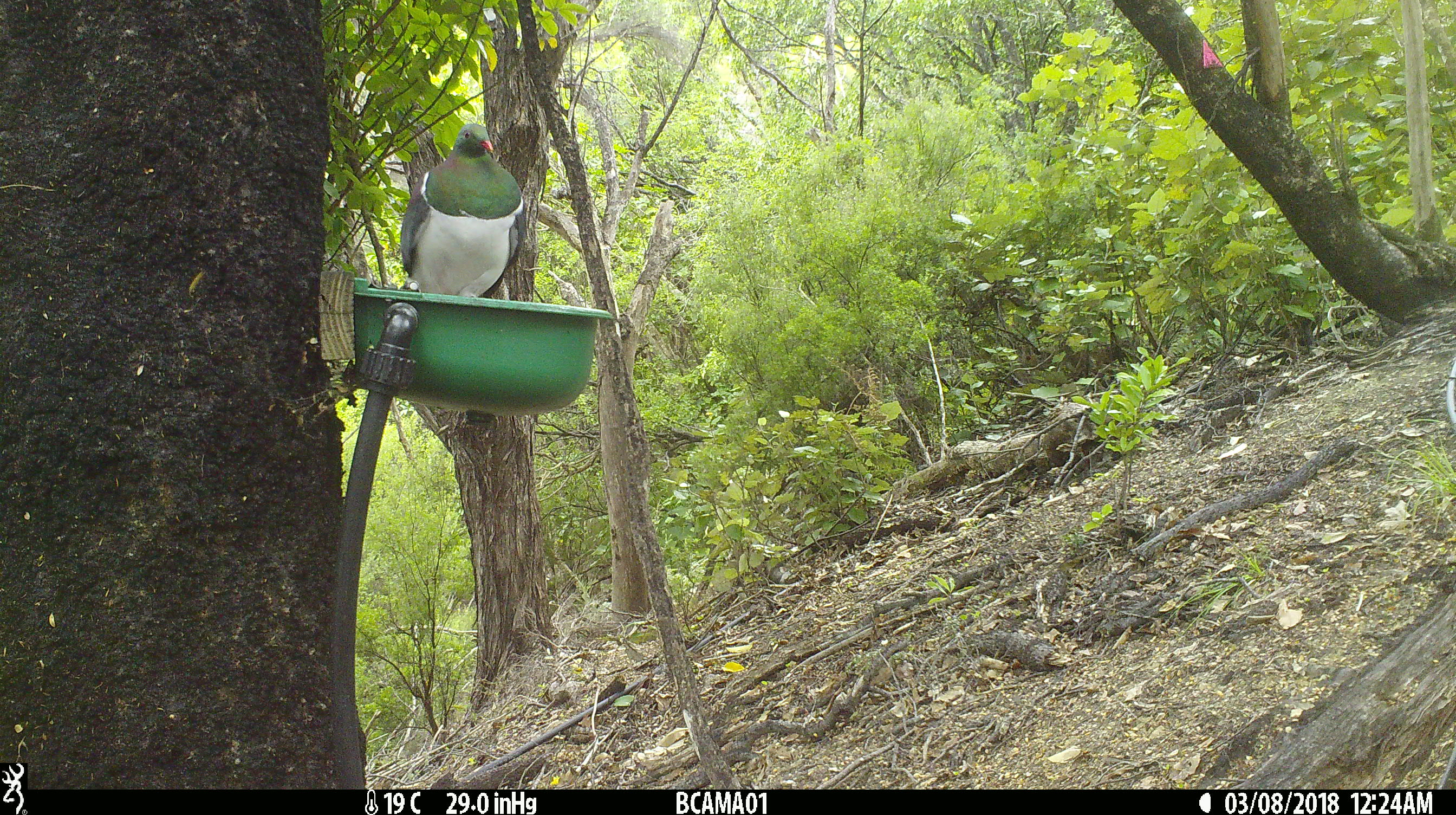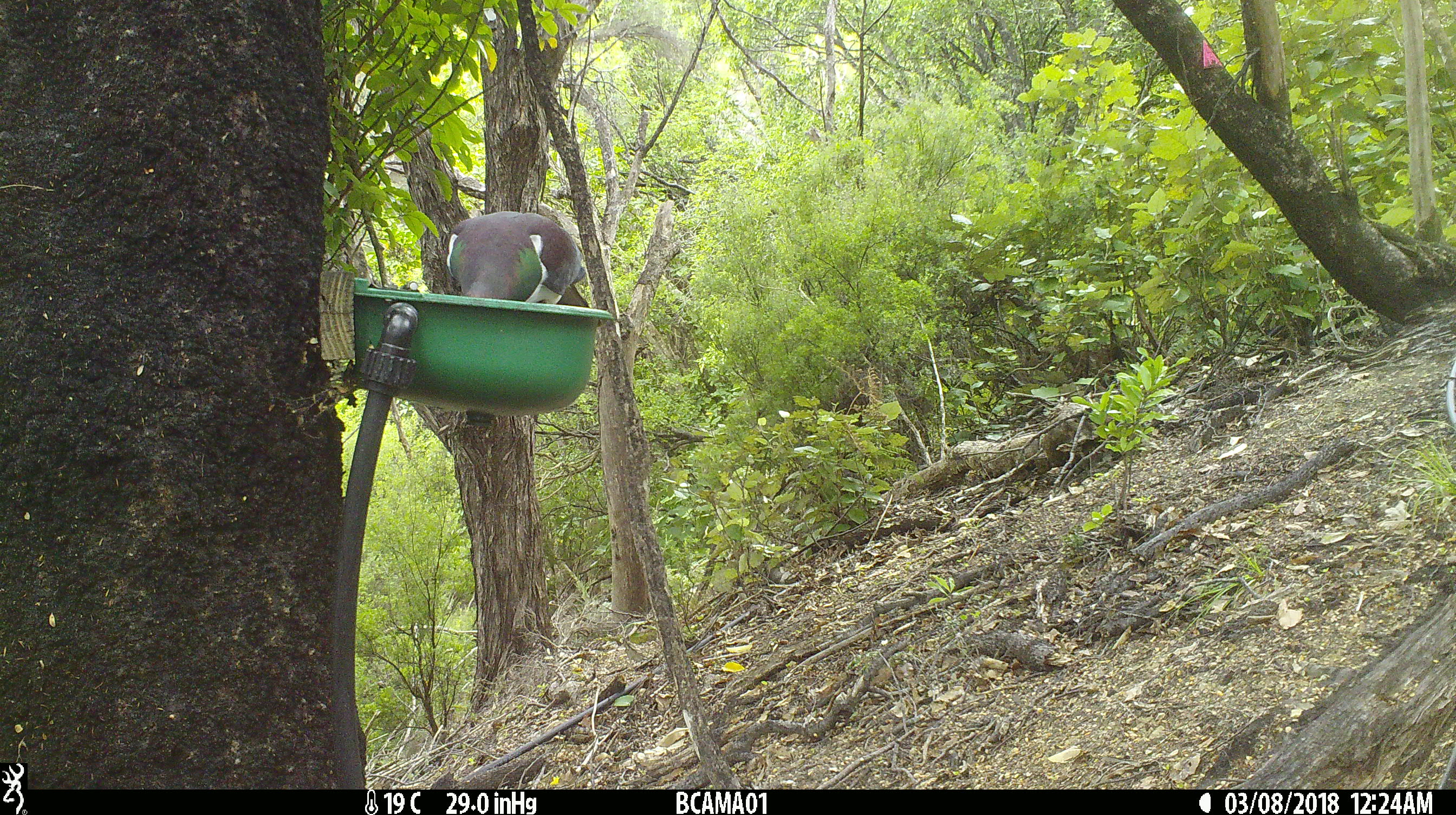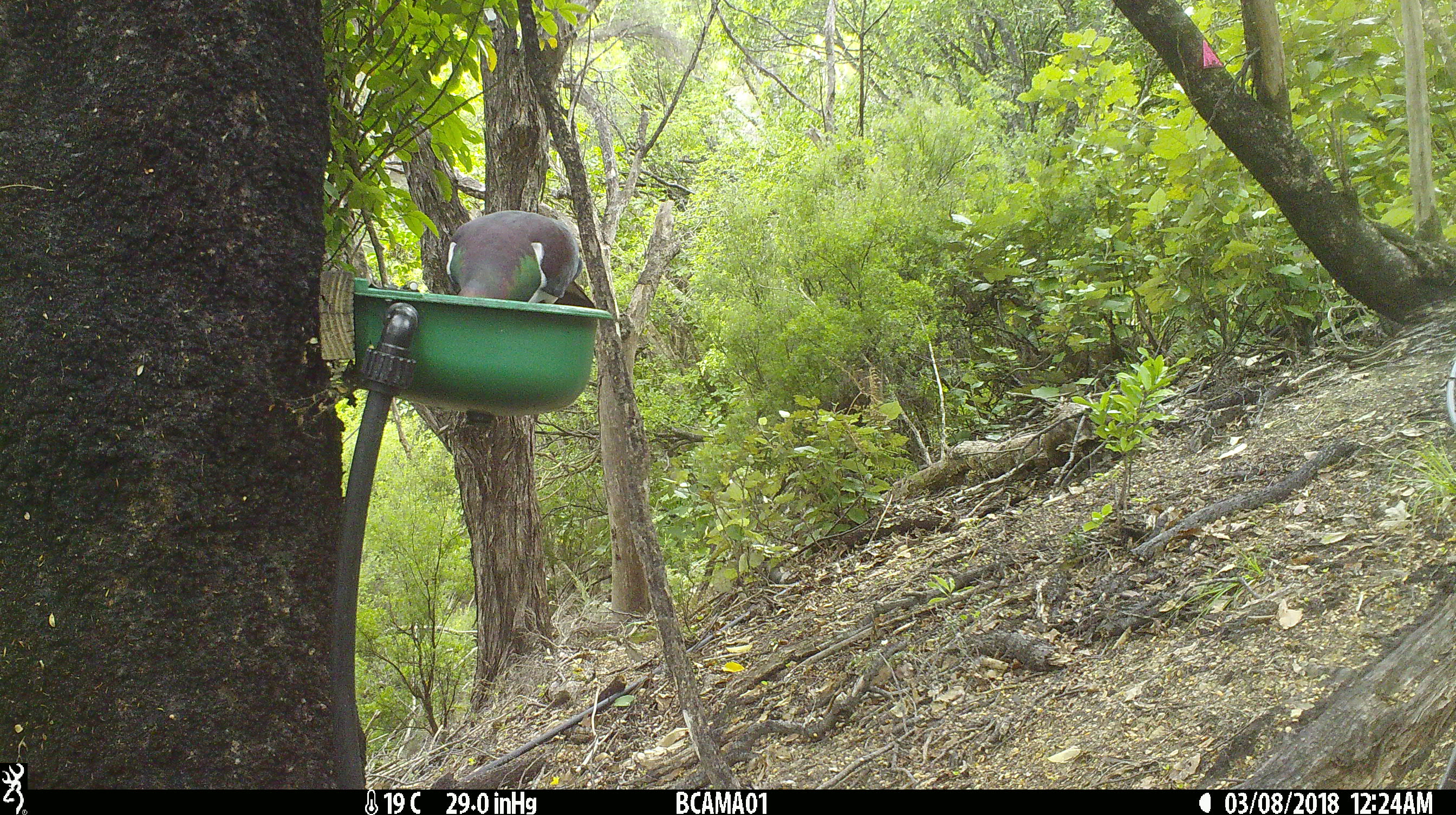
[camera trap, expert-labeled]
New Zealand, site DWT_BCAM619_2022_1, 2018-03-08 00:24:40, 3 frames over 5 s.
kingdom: Animalia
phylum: Chordata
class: Aves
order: Columbiformes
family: Columbidae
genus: Hemiphaga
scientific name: Hemiphaga novaeseelandiae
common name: new zealand pigeon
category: kereru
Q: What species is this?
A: Kereru (new zealand pigeon) (Hemiphaga novaeseelandiae).